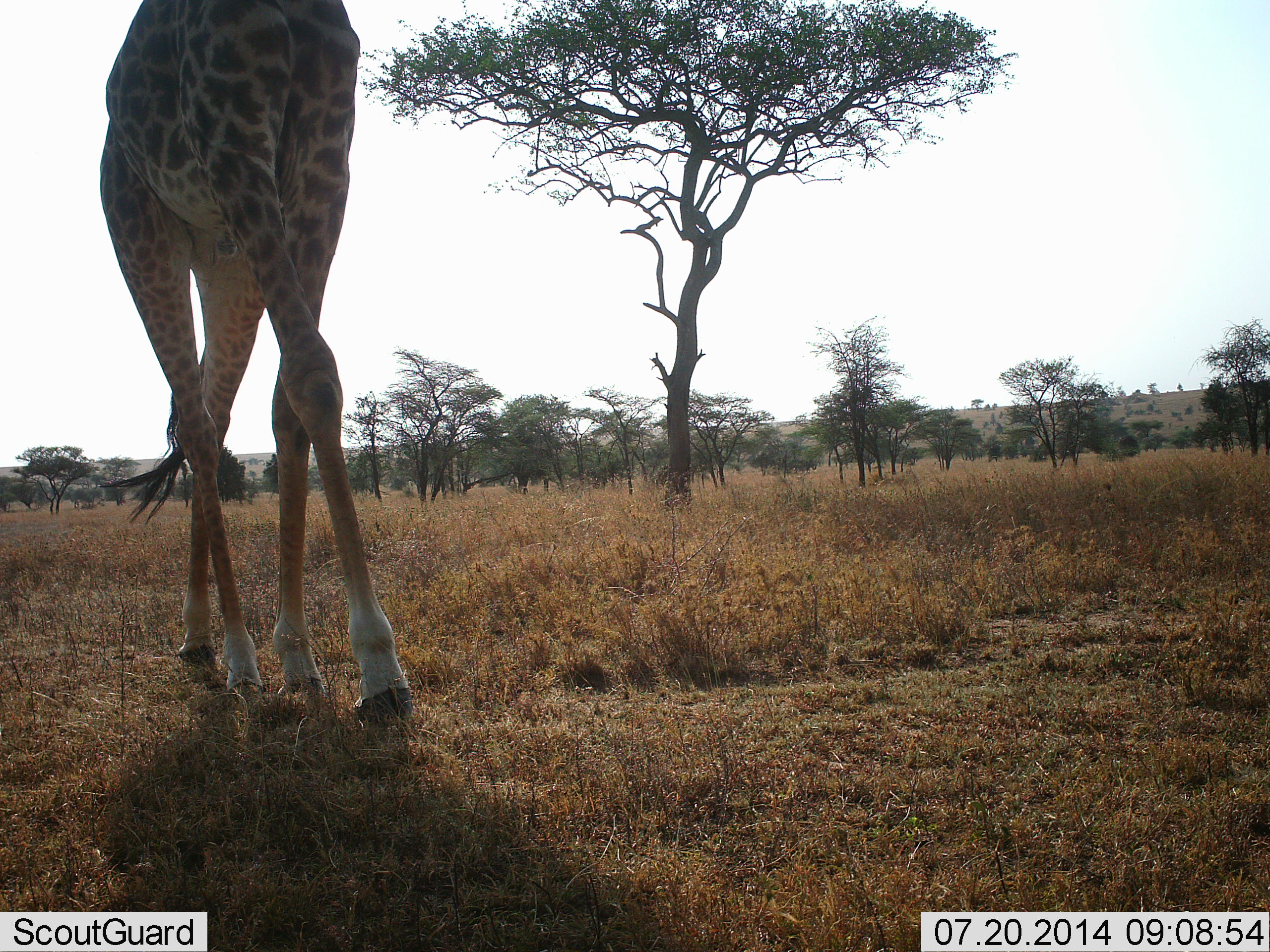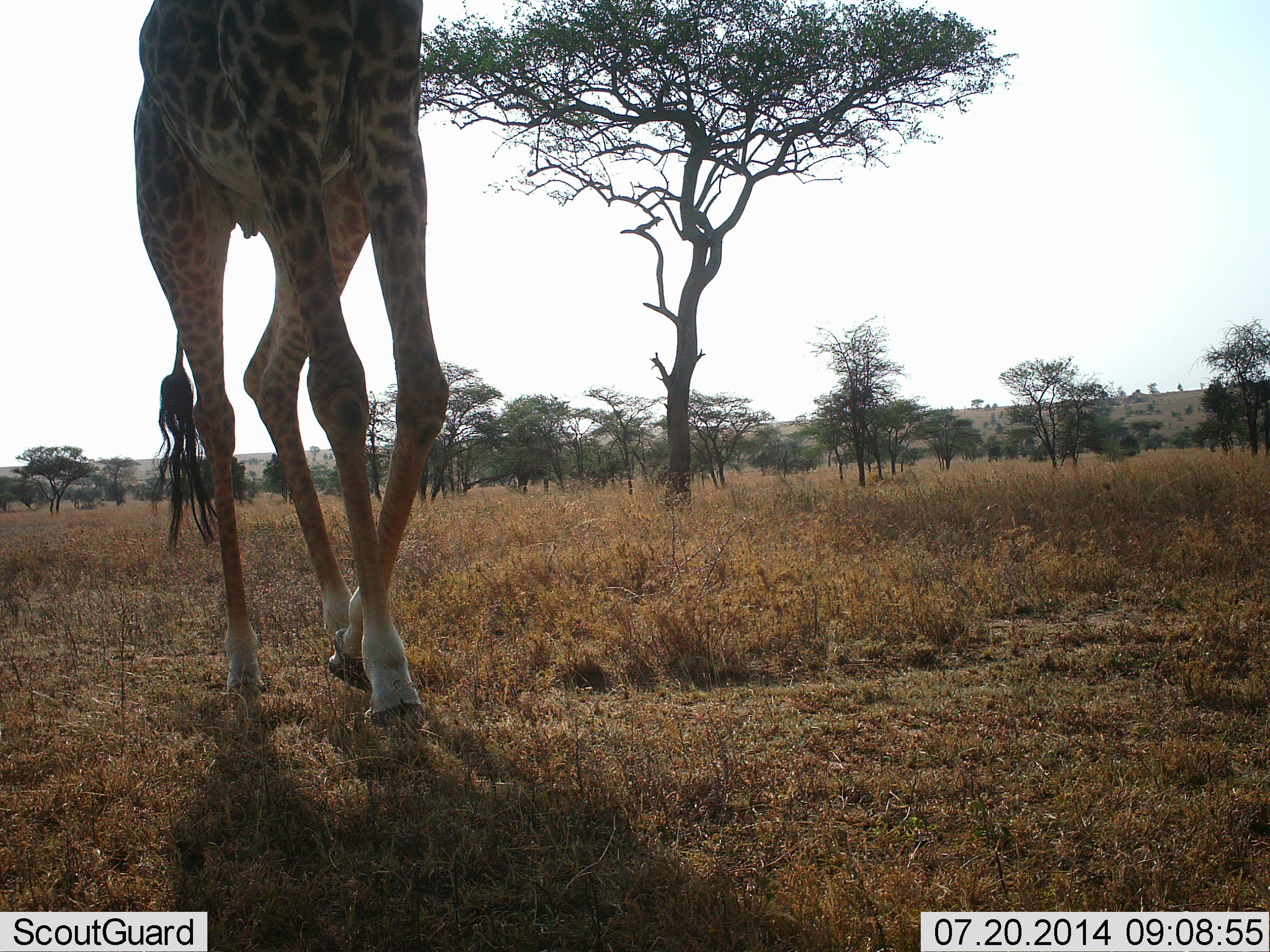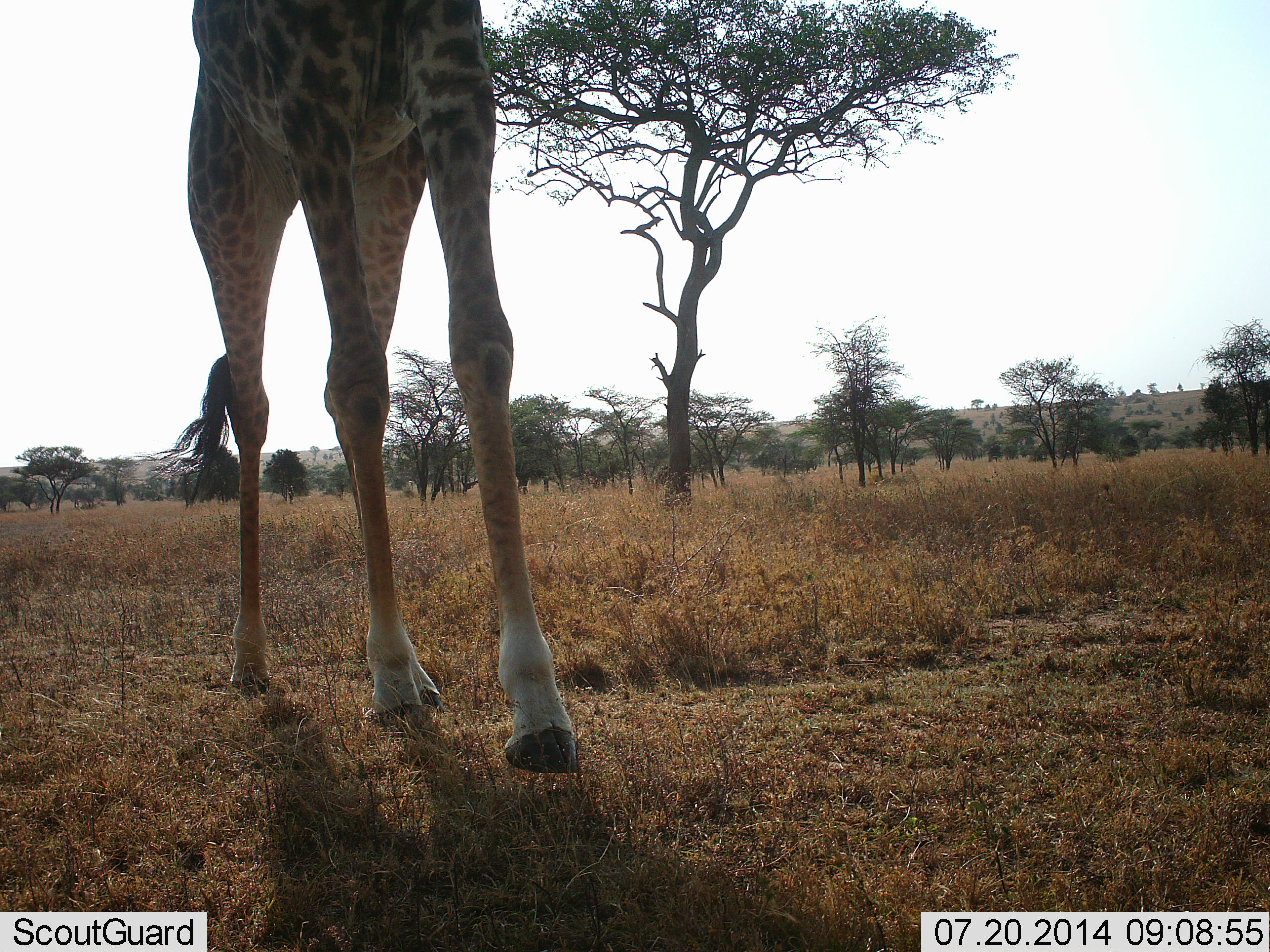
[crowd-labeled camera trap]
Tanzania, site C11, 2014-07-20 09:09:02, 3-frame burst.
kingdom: Animalia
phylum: Chordata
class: Mammalia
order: Artiodactyla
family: Giraffidae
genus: Giraffa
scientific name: Giraffa camelopardalis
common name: giraffe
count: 1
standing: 10%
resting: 0%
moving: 100%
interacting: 0%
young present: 0%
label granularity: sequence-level